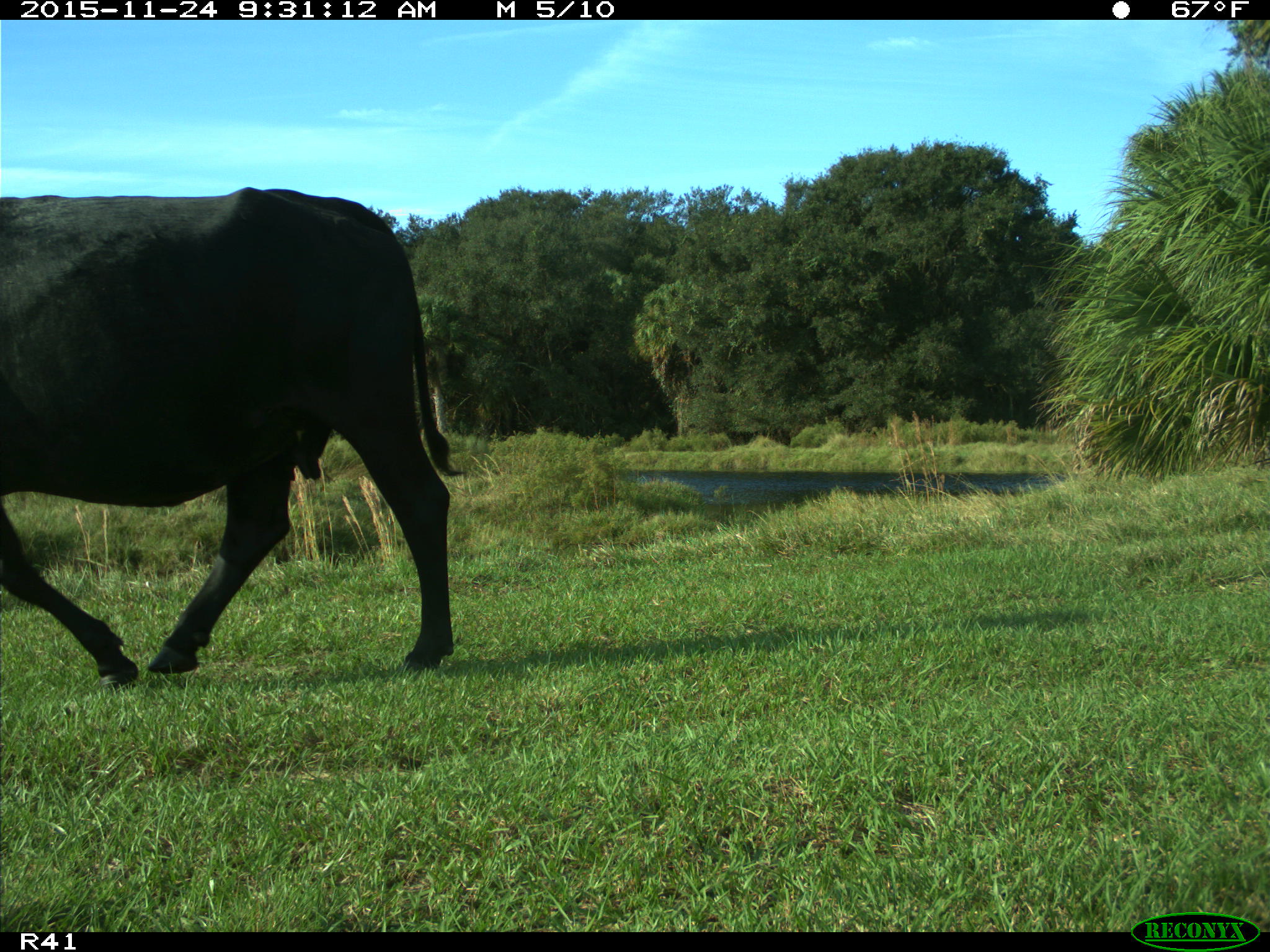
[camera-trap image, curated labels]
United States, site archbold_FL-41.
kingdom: Animalia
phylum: Chordata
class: Mammalia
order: Artiodactyla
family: Bovidae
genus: Bos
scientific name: Bos taurus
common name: domestic cow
Bos taurus (domestic cow).